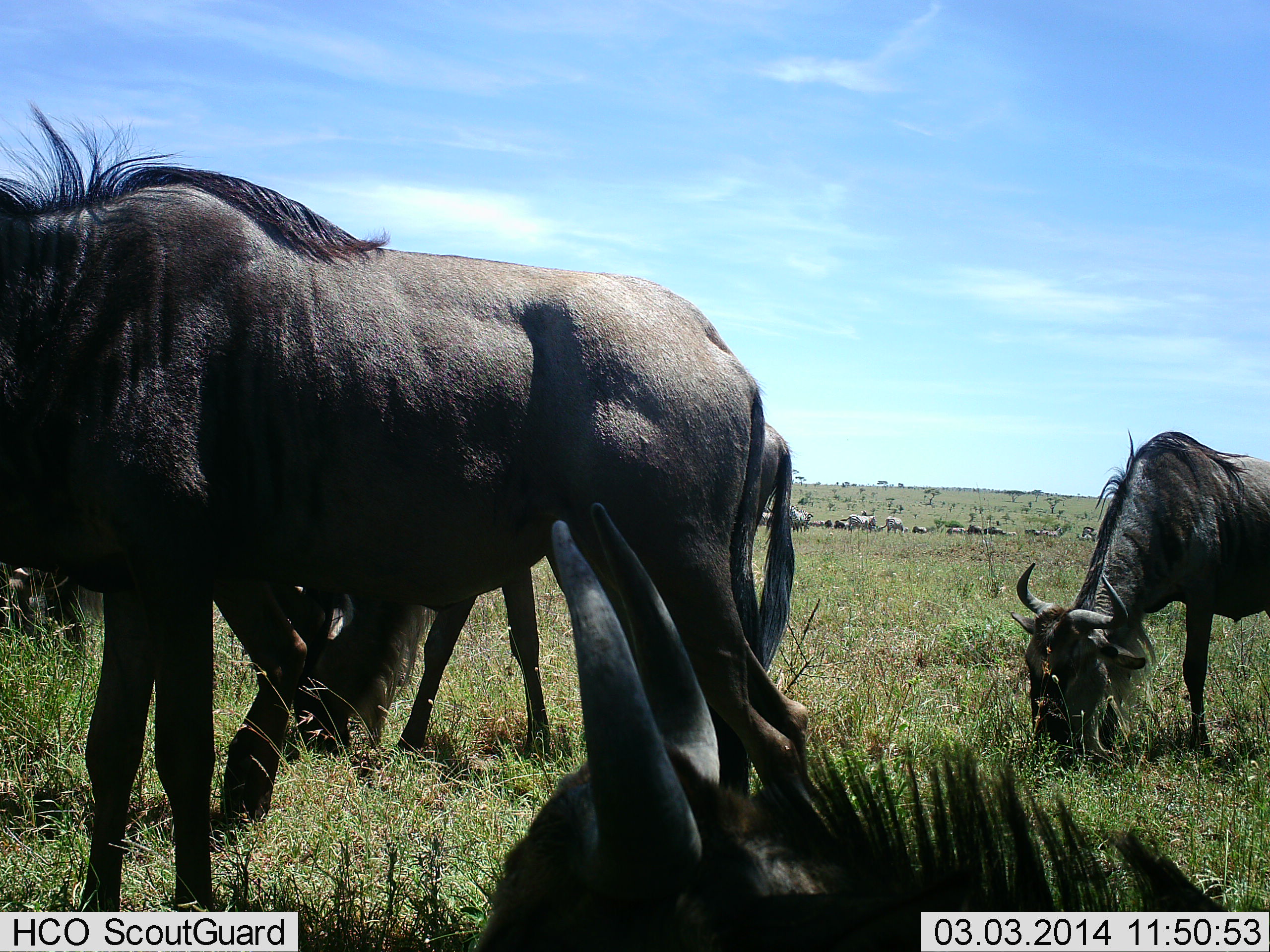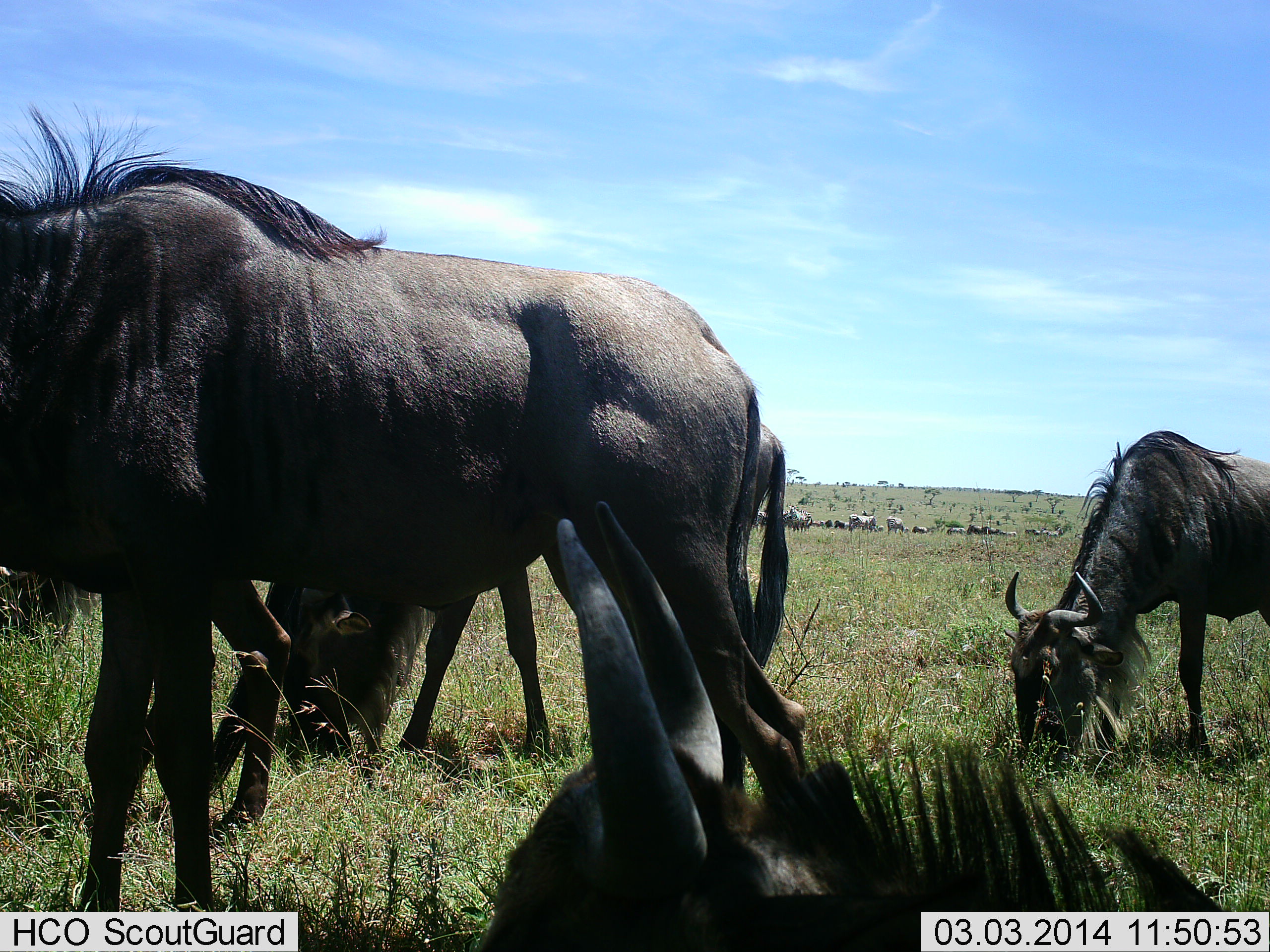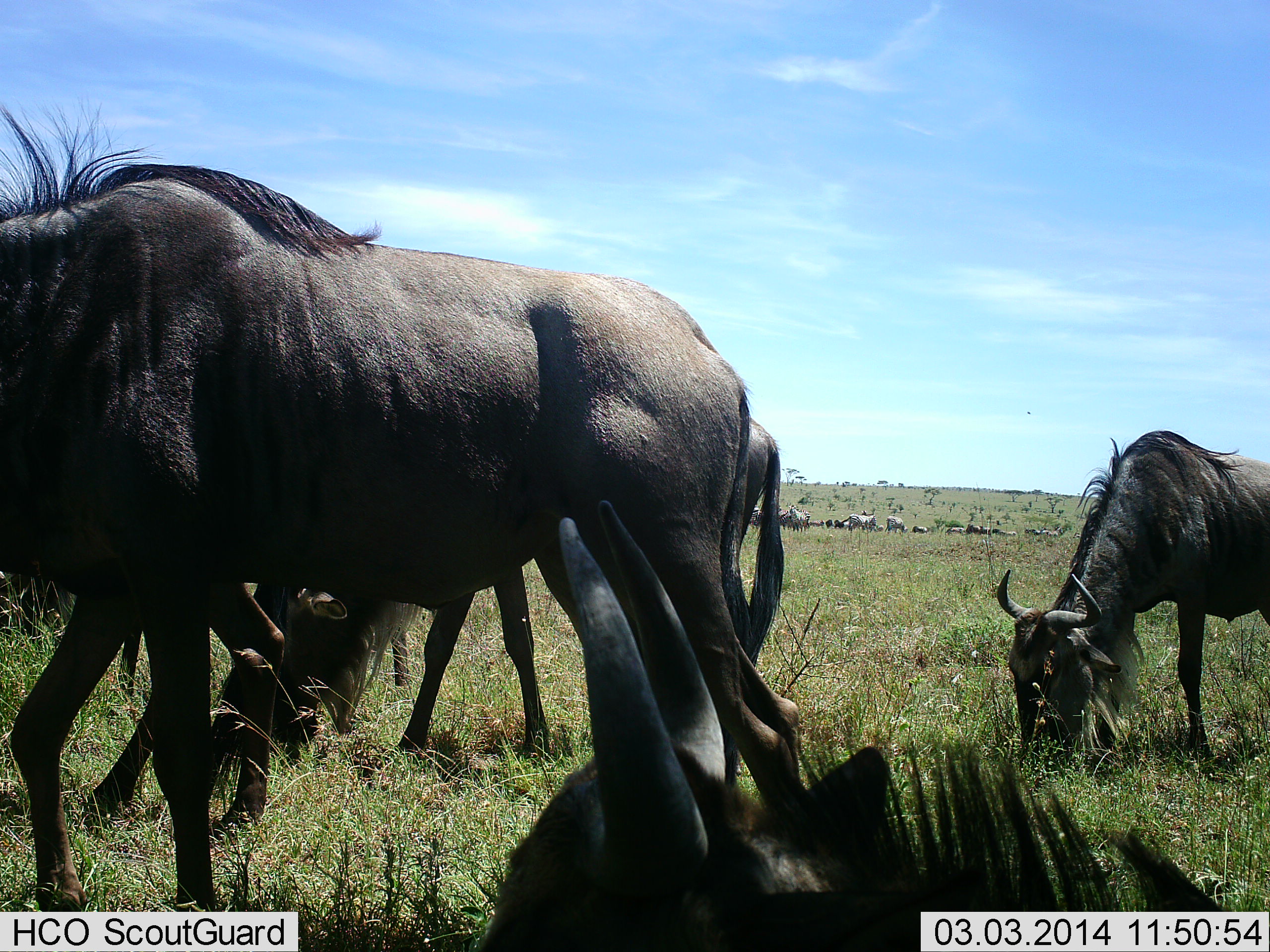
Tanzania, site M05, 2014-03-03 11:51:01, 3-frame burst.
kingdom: Animalia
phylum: Chordata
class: Mammalia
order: Artiodactyla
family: Bovidae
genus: Connochaetes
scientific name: Connochaetes taurinus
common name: blue wildebeest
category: wildebeest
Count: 11-50.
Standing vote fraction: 75%.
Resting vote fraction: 83%.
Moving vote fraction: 25%.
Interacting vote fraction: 0%.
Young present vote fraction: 8%.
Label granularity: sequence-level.